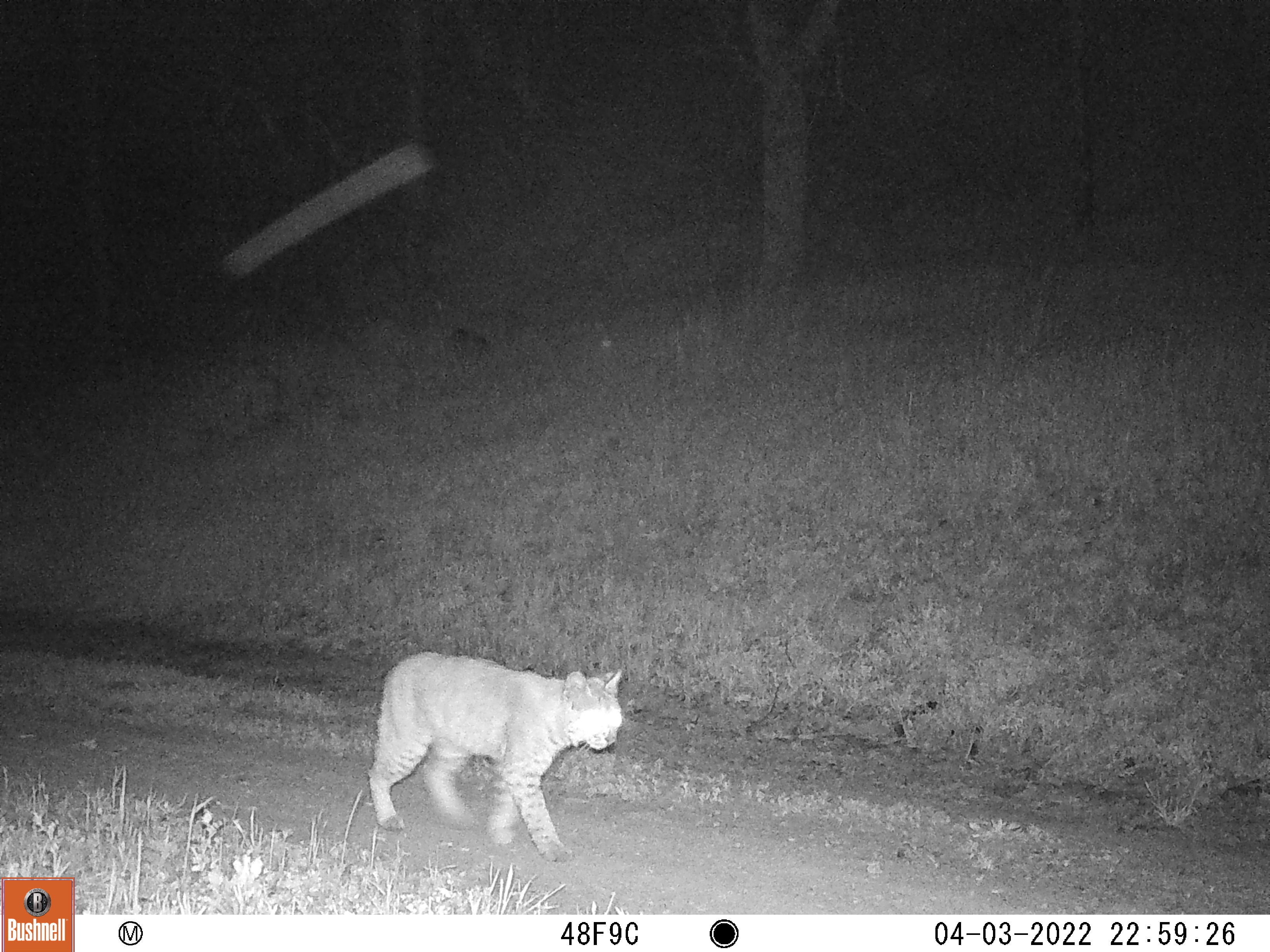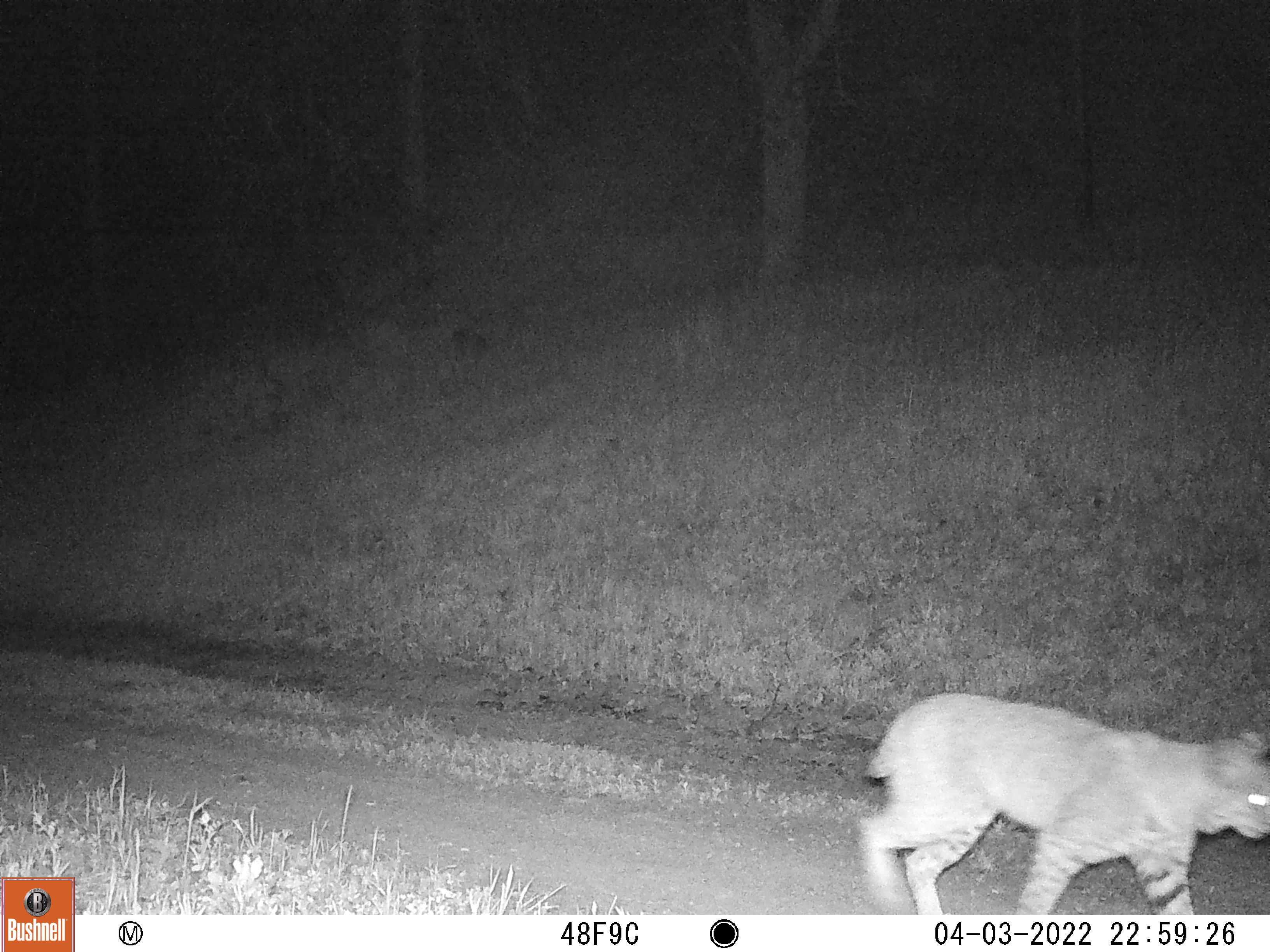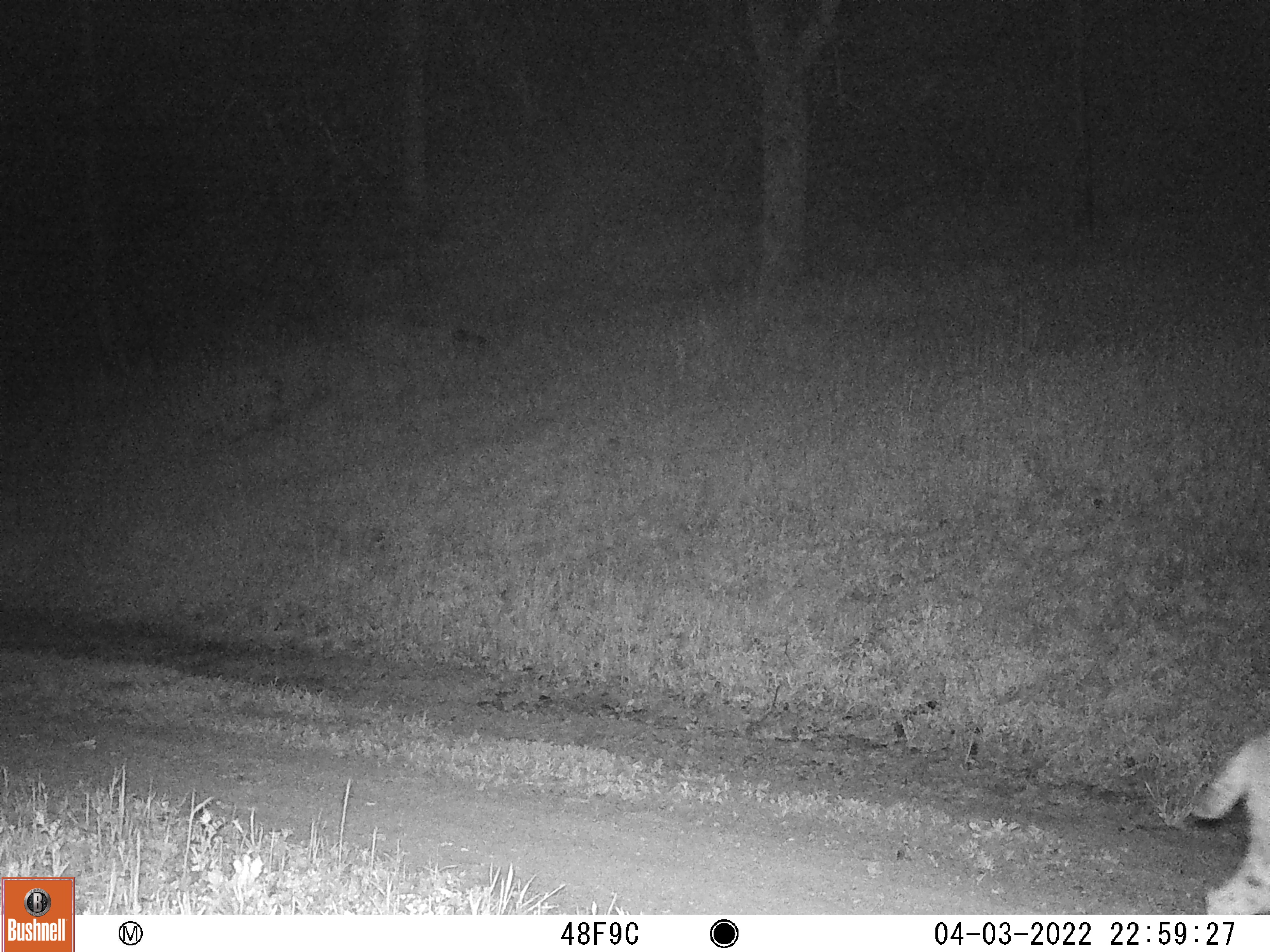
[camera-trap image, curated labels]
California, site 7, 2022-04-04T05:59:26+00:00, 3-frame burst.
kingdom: Animalia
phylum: Chordata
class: Mammalia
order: Carnivora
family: Felidae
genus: Lynx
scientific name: Lynx rufus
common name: bobcat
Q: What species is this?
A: Bobcat (Lynx rufus).